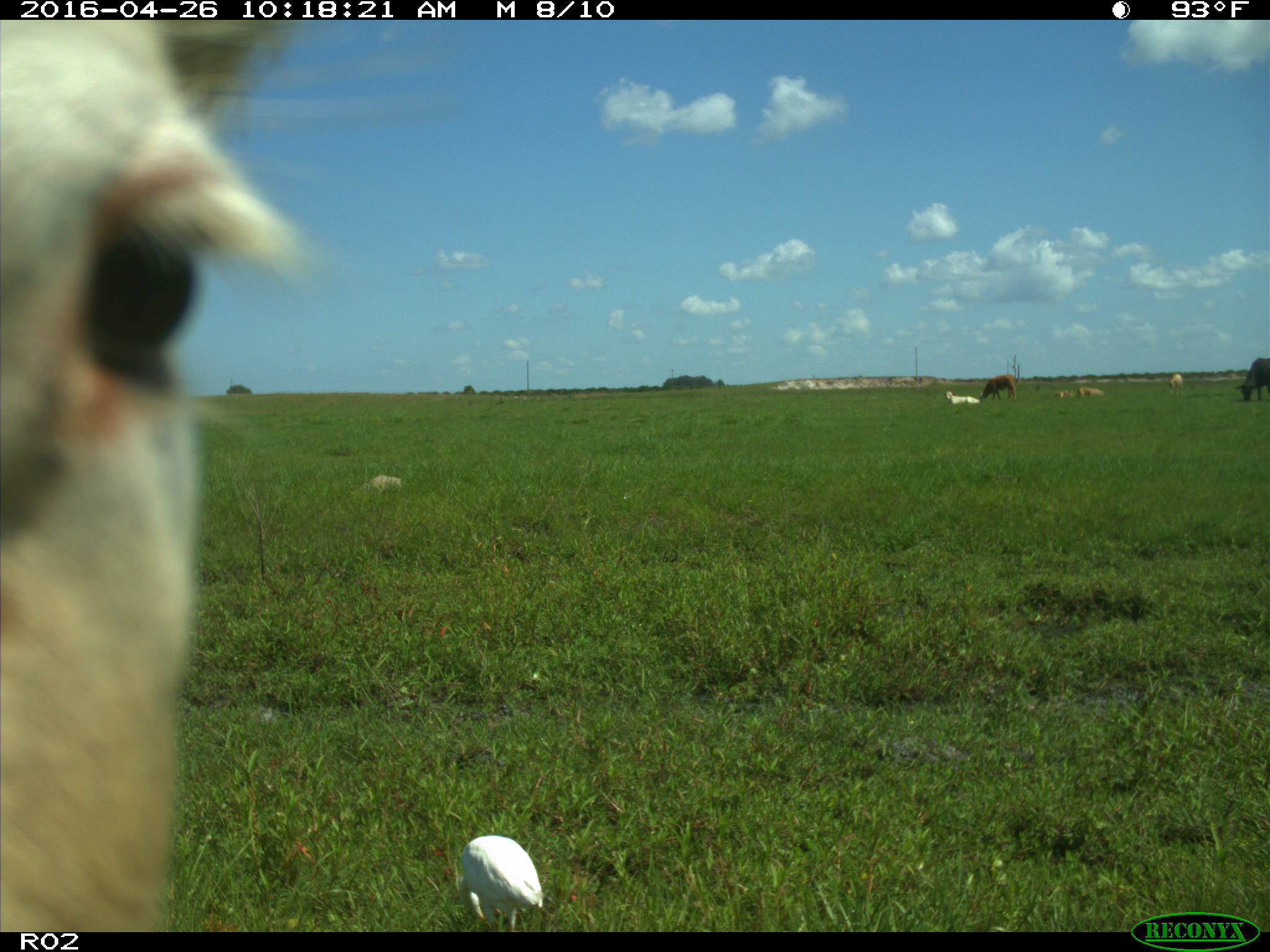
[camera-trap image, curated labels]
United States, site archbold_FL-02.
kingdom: Animalia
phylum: Chordata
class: Mammalia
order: Artiodactyla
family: Bovidae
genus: Bos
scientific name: Bos taurus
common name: domestic cow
Bos taurus (domestic cow).